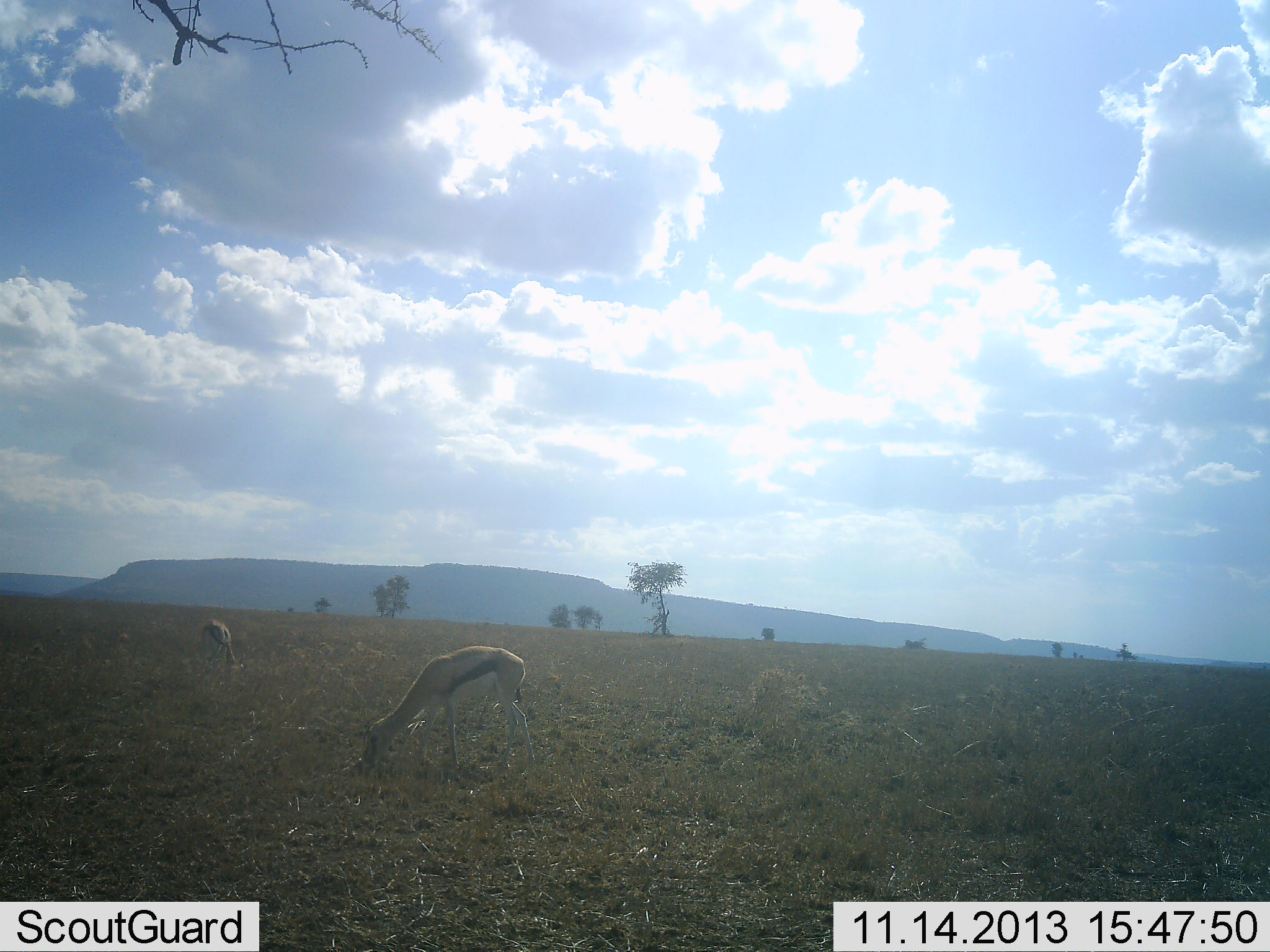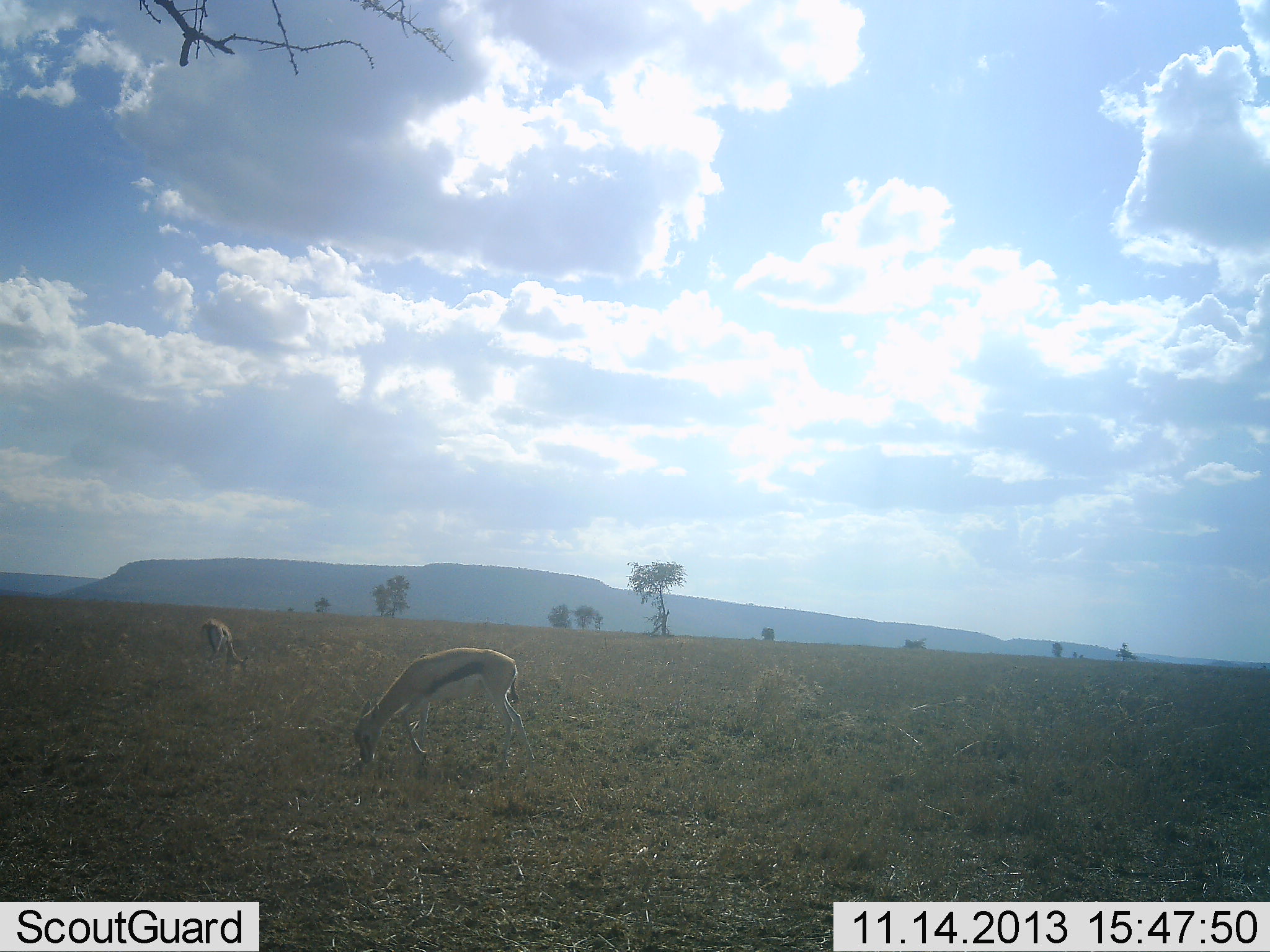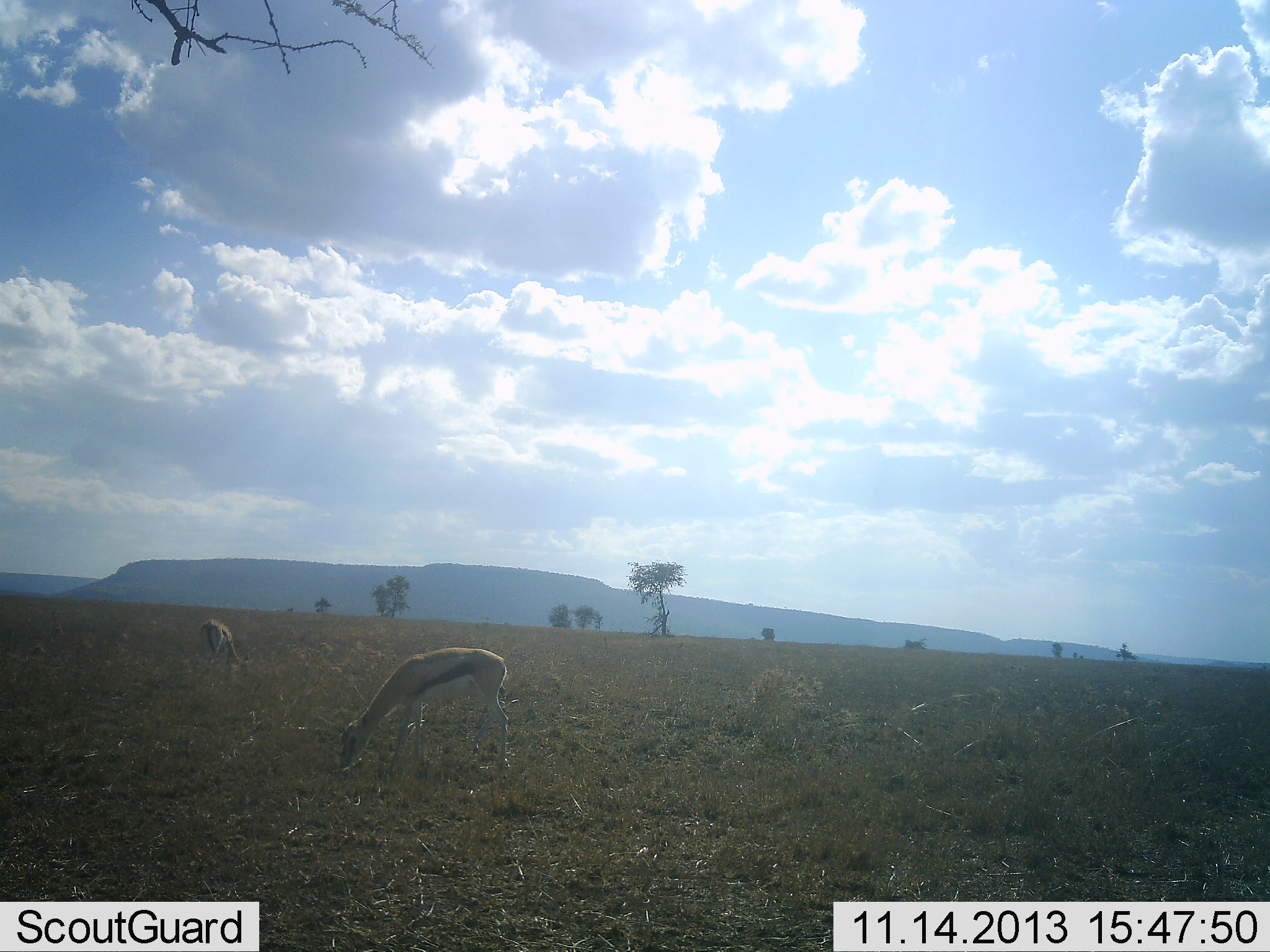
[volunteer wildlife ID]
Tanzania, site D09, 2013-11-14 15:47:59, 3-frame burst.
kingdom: Animalia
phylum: Chordata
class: Mammalia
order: Artiodactyla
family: Bovidae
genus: Eudorcas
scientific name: Eudorcas thomsonii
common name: thomson's gazelle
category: gazellethomsons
Gazellethomsons (thomson's gazelle) (Eudorcas thomsonii), count 2. Behavior (volunteer vote fractions): standing 10%, resting 0%, moving 0%, interacting 0%. Young present (vote fraction): 0%. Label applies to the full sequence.